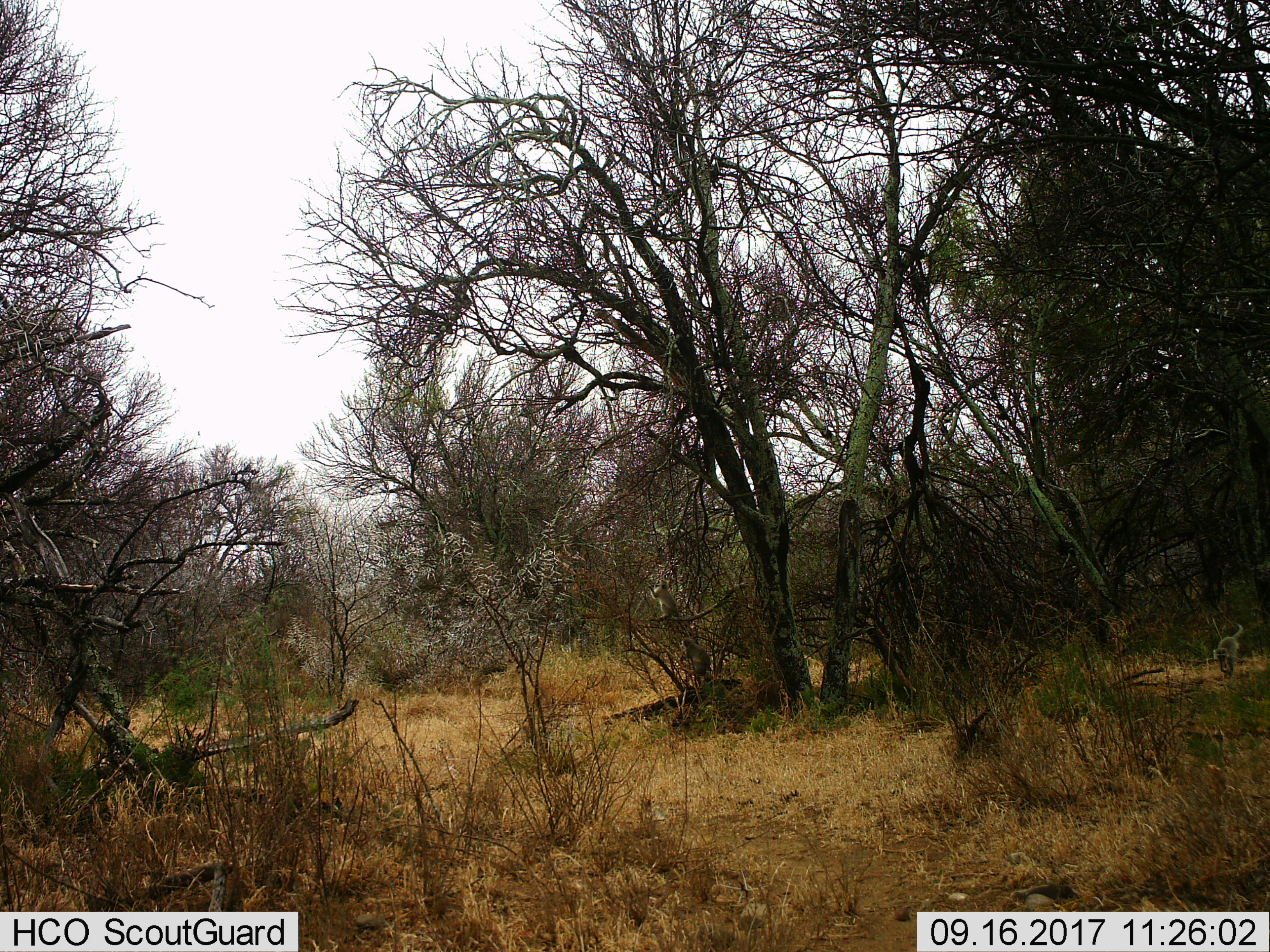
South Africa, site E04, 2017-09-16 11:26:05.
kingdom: Animalia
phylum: Chordata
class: Mammalia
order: Primates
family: Cercopithecidae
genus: Chlorocebus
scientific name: Chlorocebus pygerythrus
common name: vervet monkey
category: monkeyvervet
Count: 3.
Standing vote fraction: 0%.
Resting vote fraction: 33%.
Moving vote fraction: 67%.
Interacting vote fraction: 17%.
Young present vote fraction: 17%.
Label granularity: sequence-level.